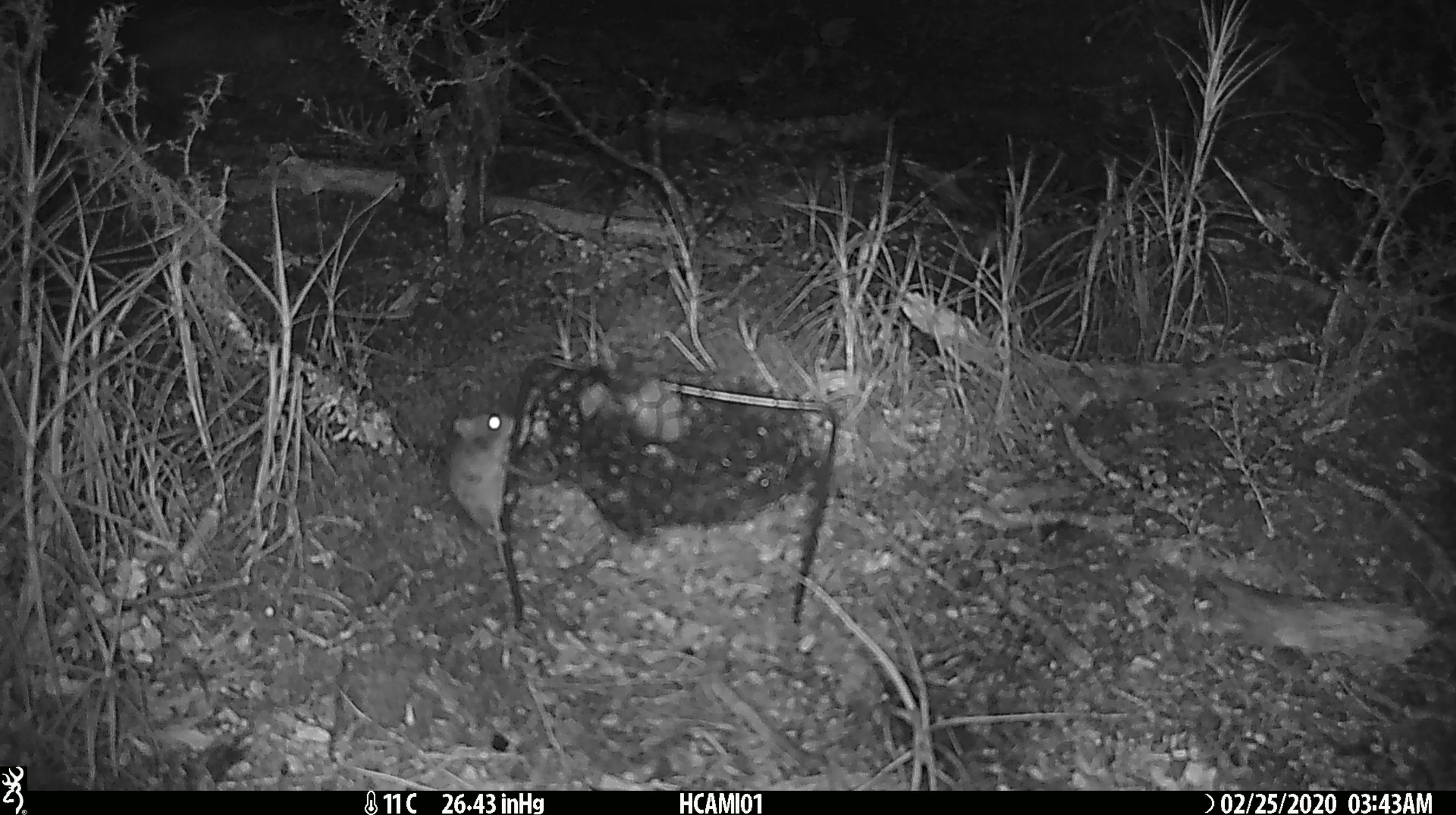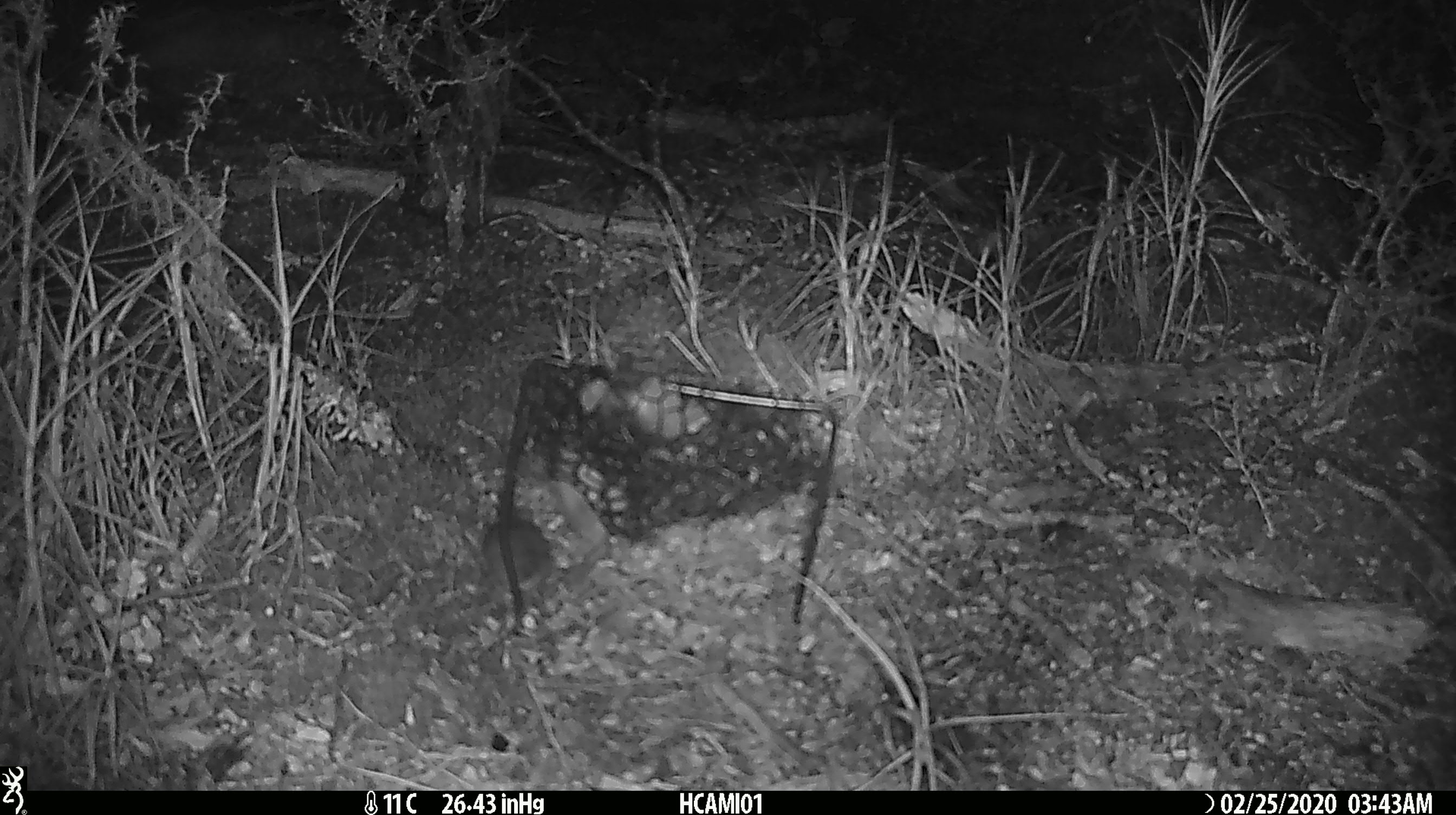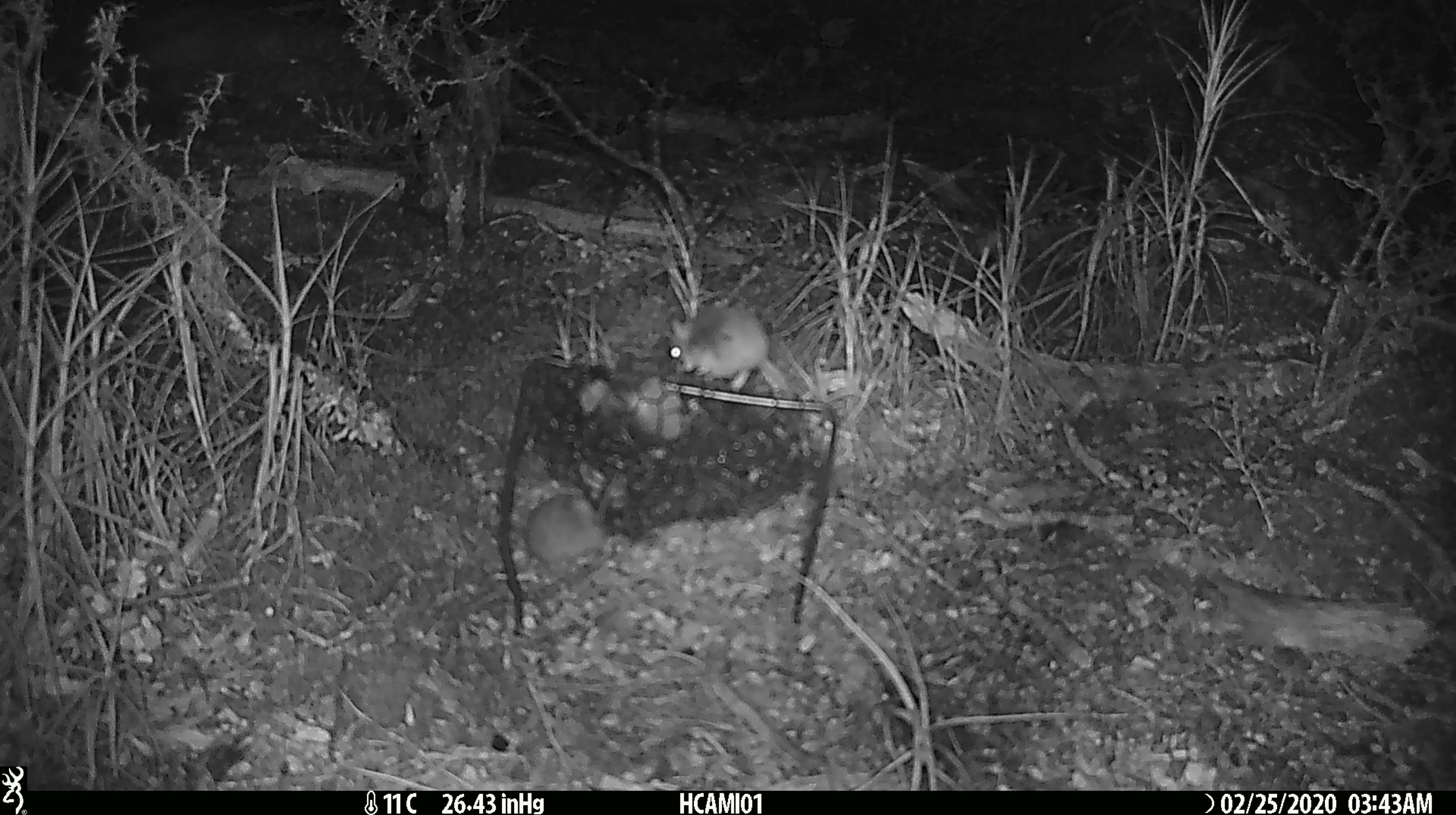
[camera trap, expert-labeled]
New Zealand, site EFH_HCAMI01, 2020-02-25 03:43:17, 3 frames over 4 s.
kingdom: Animalia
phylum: Chordata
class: Mammalia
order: Rodentia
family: Muridae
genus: Mus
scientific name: Mus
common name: mouse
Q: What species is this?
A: Mouse (Mus).